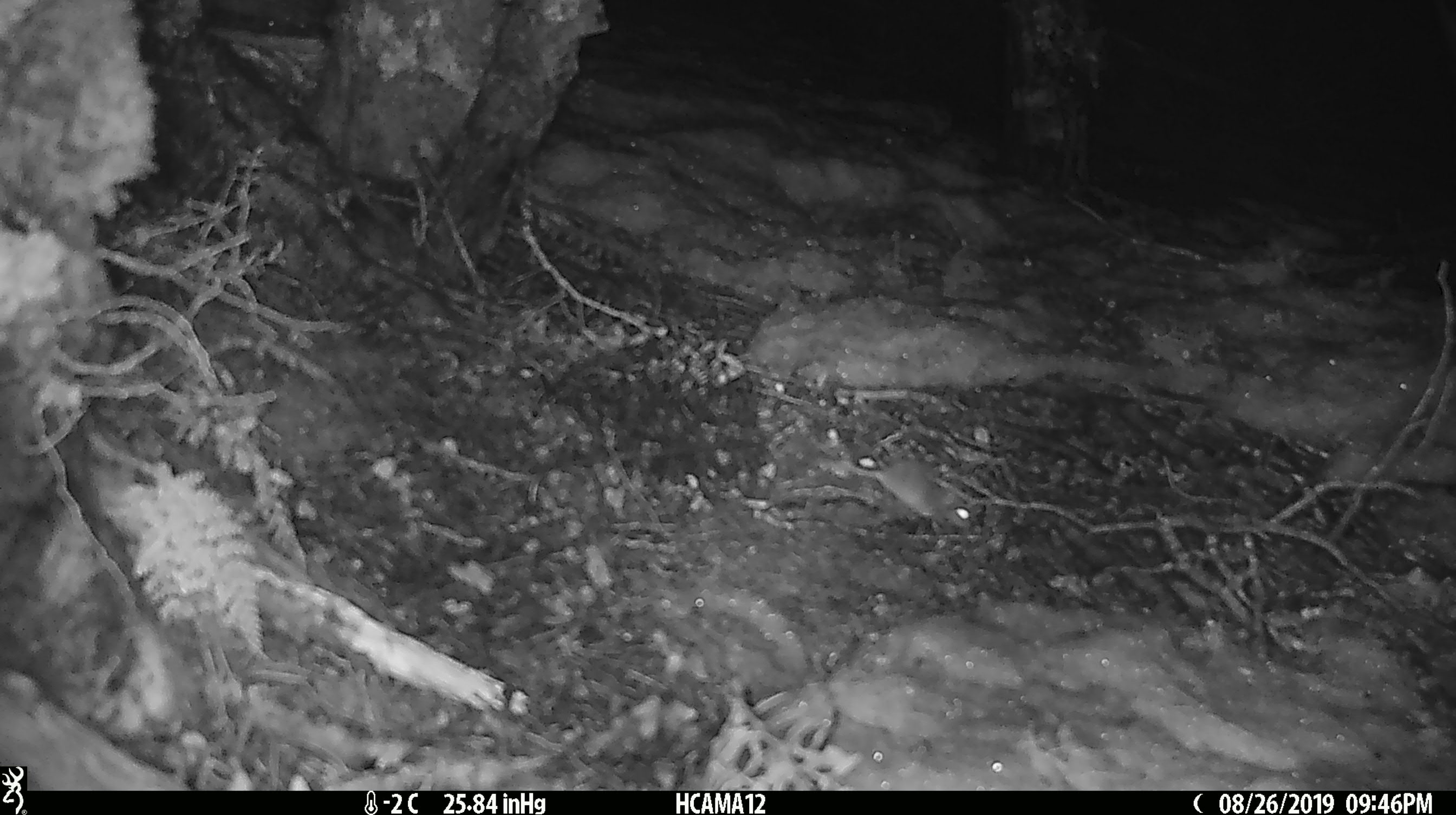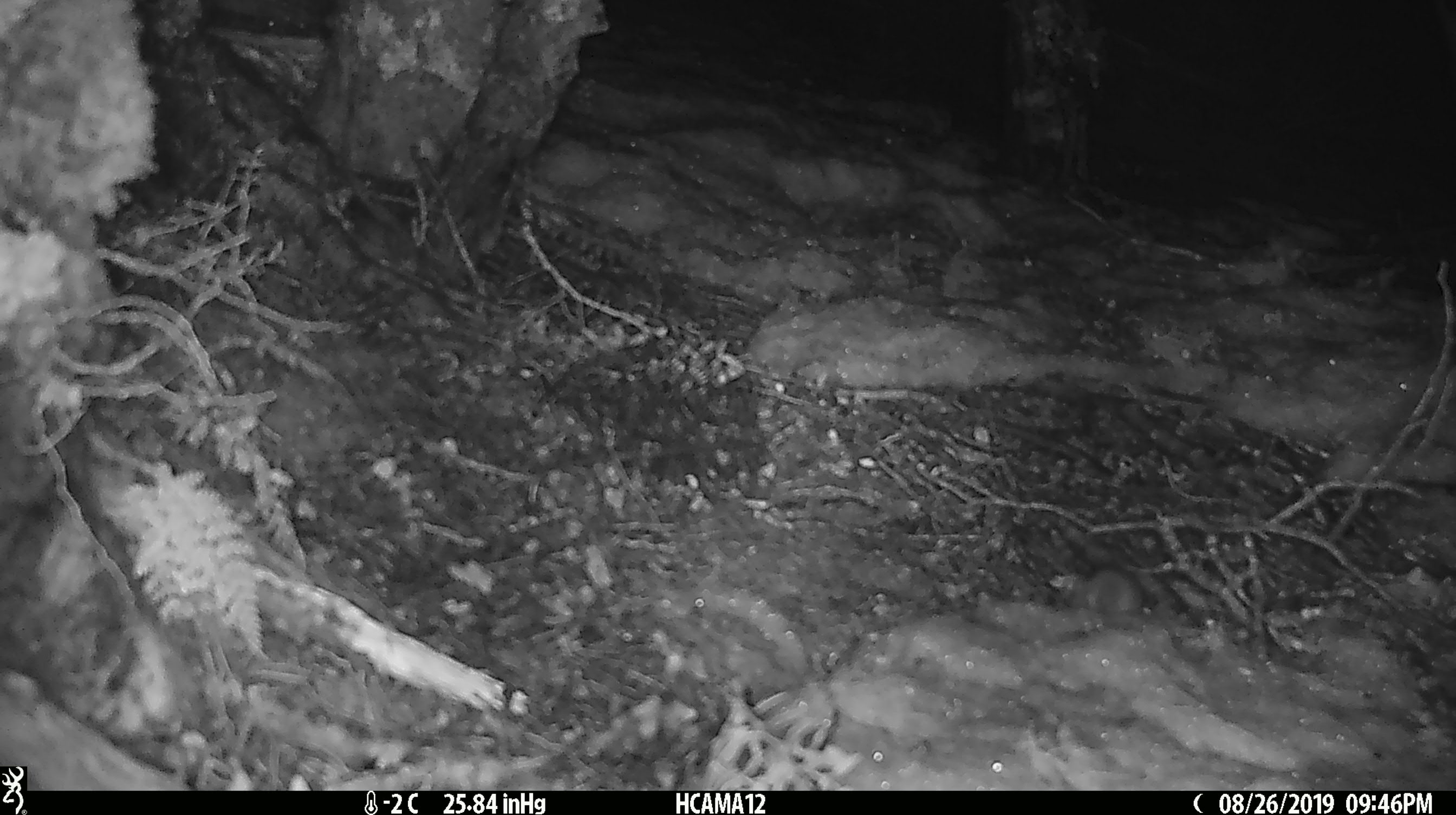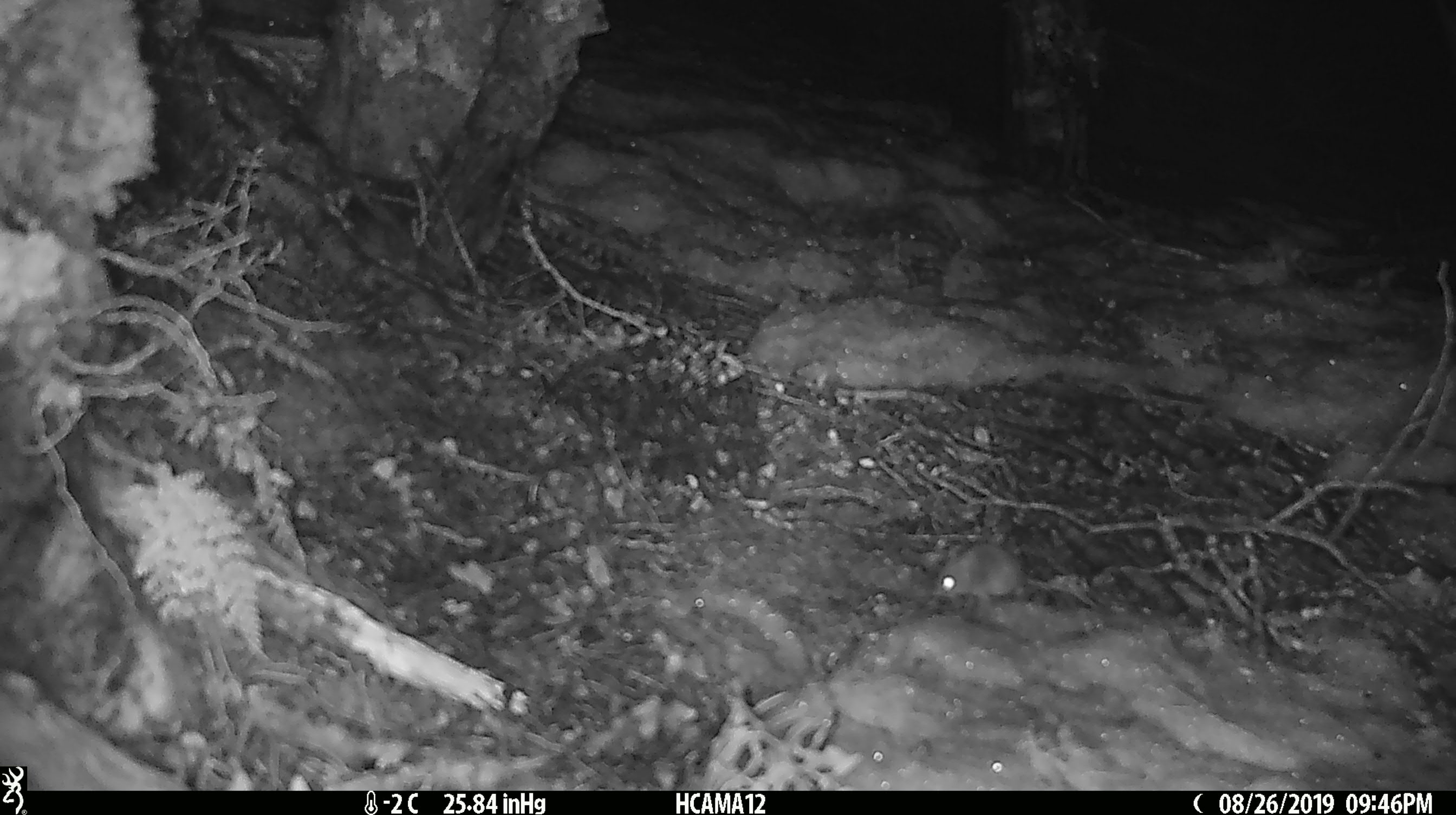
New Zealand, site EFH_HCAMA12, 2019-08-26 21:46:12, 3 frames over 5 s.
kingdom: Animalia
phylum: Chordata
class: Mammalia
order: Rodentia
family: Muridae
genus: Mus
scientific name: Mus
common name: mouse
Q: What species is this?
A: Mouse (Mus).